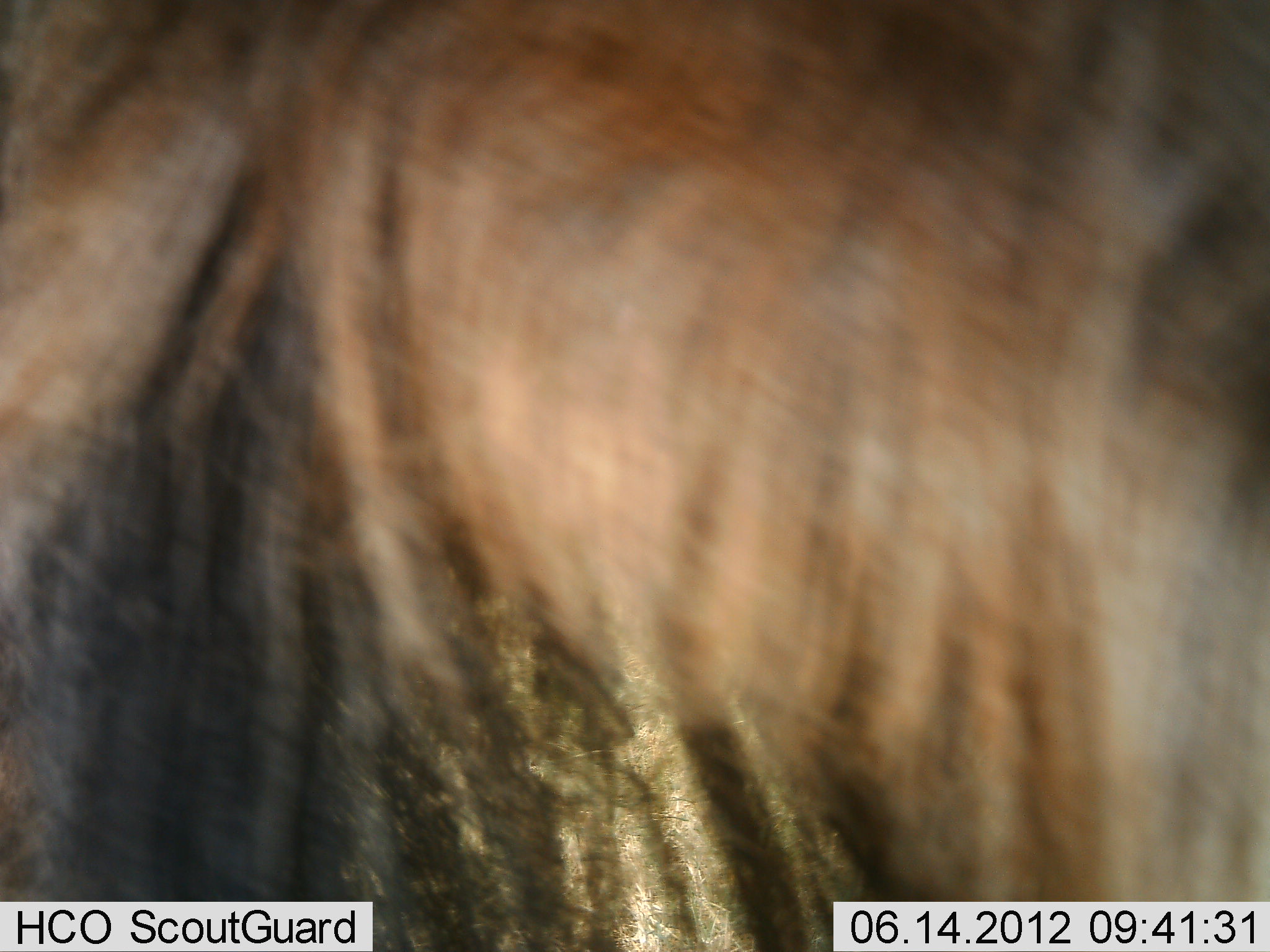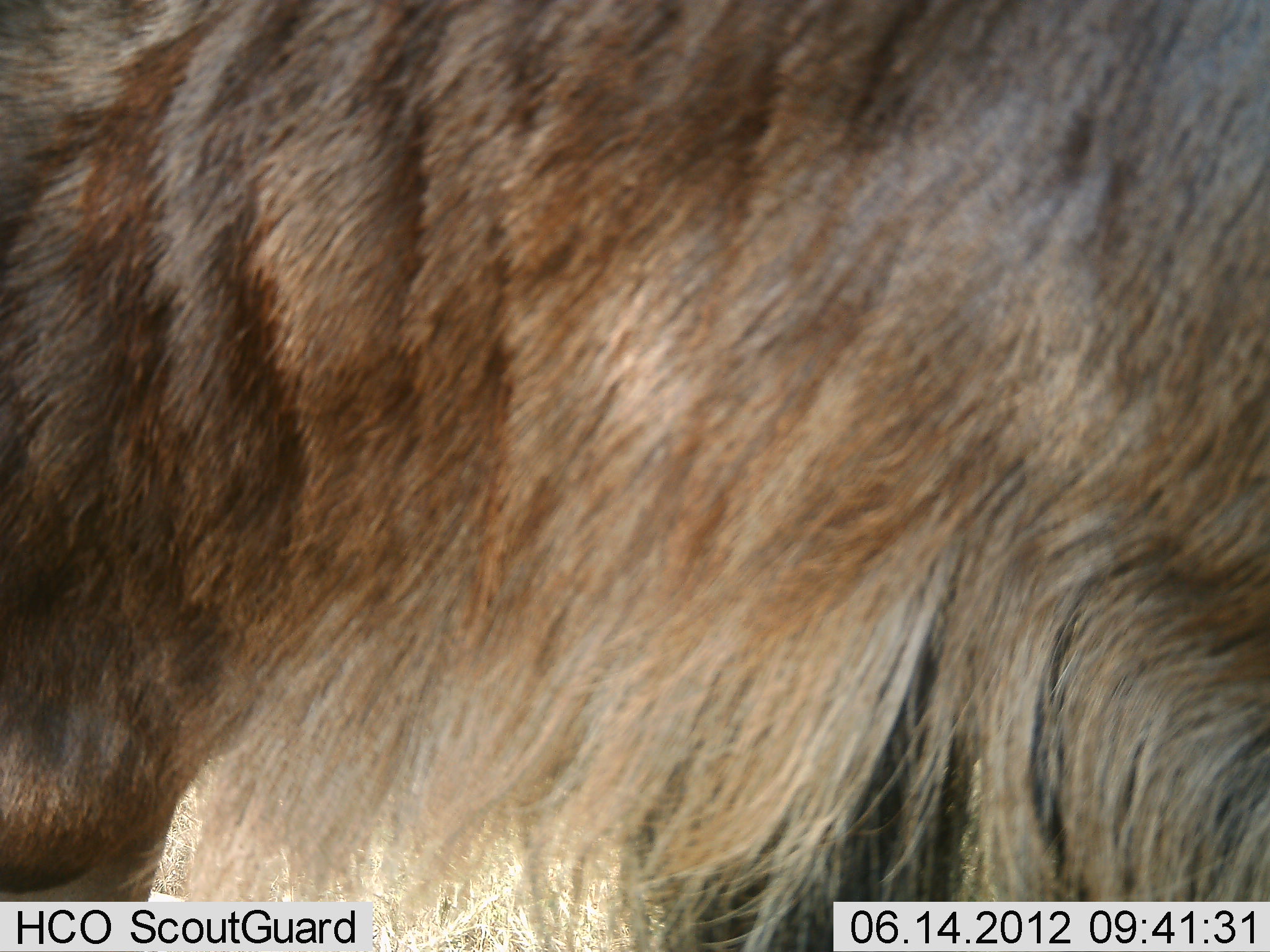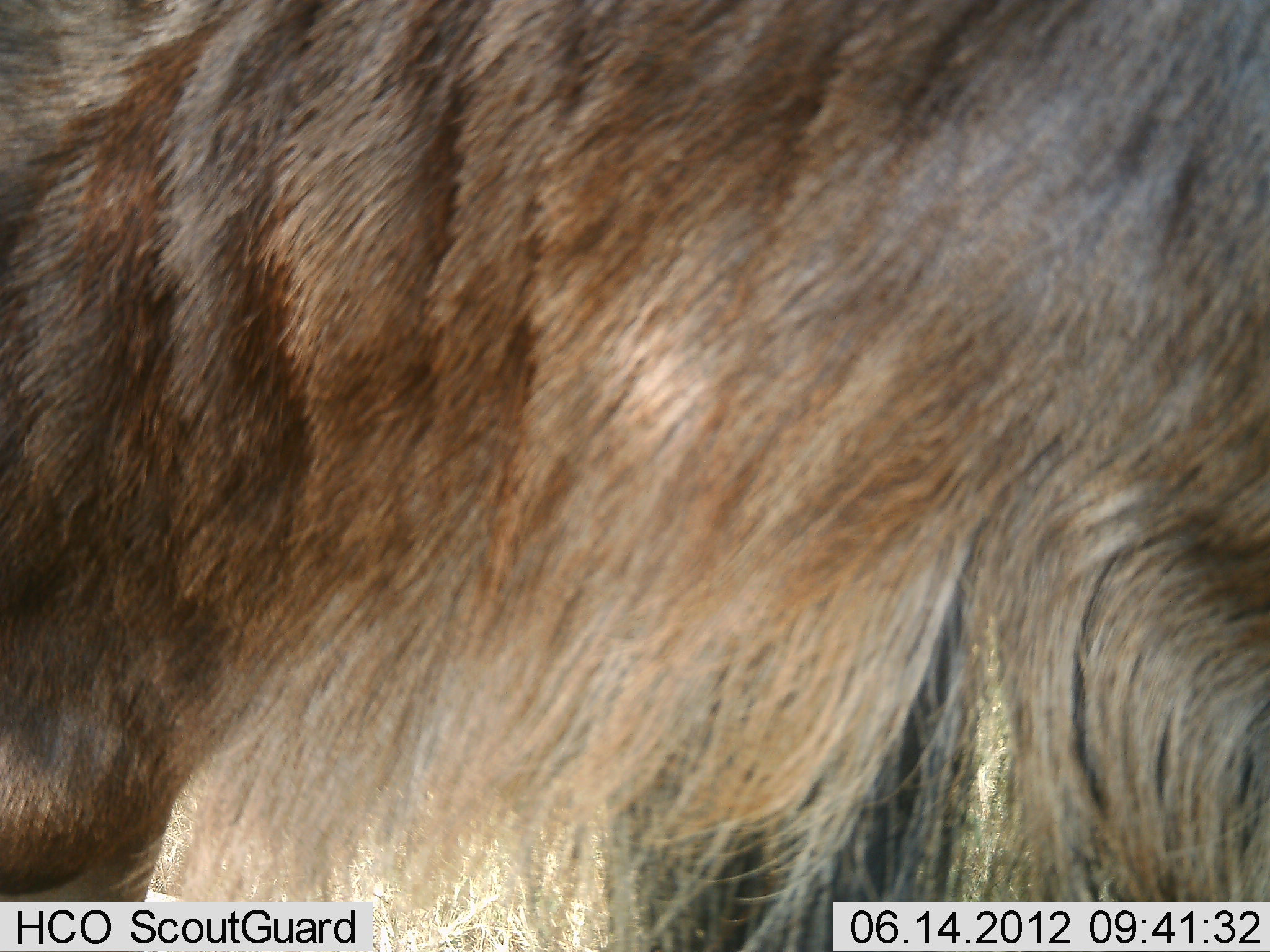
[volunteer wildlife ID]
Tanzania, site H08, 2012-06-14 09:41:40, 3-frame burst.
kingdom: Animalia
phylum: Chordata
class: Mammalia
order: Artiodactyla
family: Bovidae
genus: Connochaetes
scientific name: Connochaetes taurinus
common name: blue wildebeest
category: wildebeest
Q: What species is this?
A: Wildebeest (blue wildebeest) (Connochaetes taurinus).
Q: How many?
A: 1.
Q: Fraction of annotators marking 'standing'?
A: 80%.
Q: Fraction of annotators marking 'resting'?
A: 10%.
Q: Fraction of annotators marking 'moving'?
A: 20%.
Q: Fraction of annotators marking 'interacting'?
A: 0%.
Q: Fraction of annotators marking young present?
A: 0%.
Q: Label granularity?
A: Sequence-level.